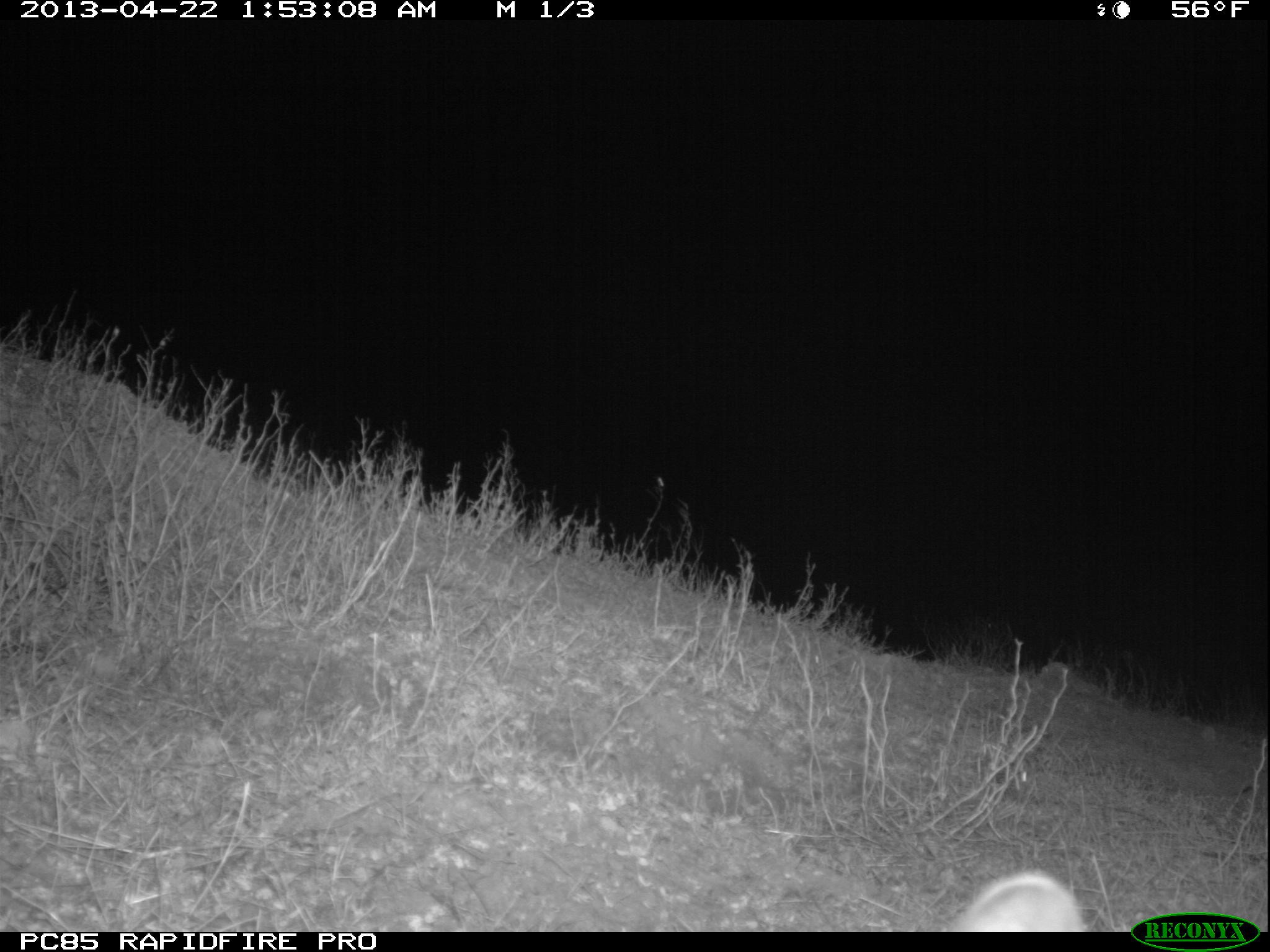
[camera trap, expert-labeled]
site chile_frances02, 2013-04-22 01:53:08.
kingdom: Animalia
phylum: Chordata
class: Mammalia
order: Lagomorpha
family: Leporidae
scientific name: Leporidae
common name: rabbits and hares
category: rabbit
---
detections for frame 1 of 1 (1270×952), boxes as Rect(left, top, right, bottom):
rabbit: Rect(951, 867, 1087, 933)